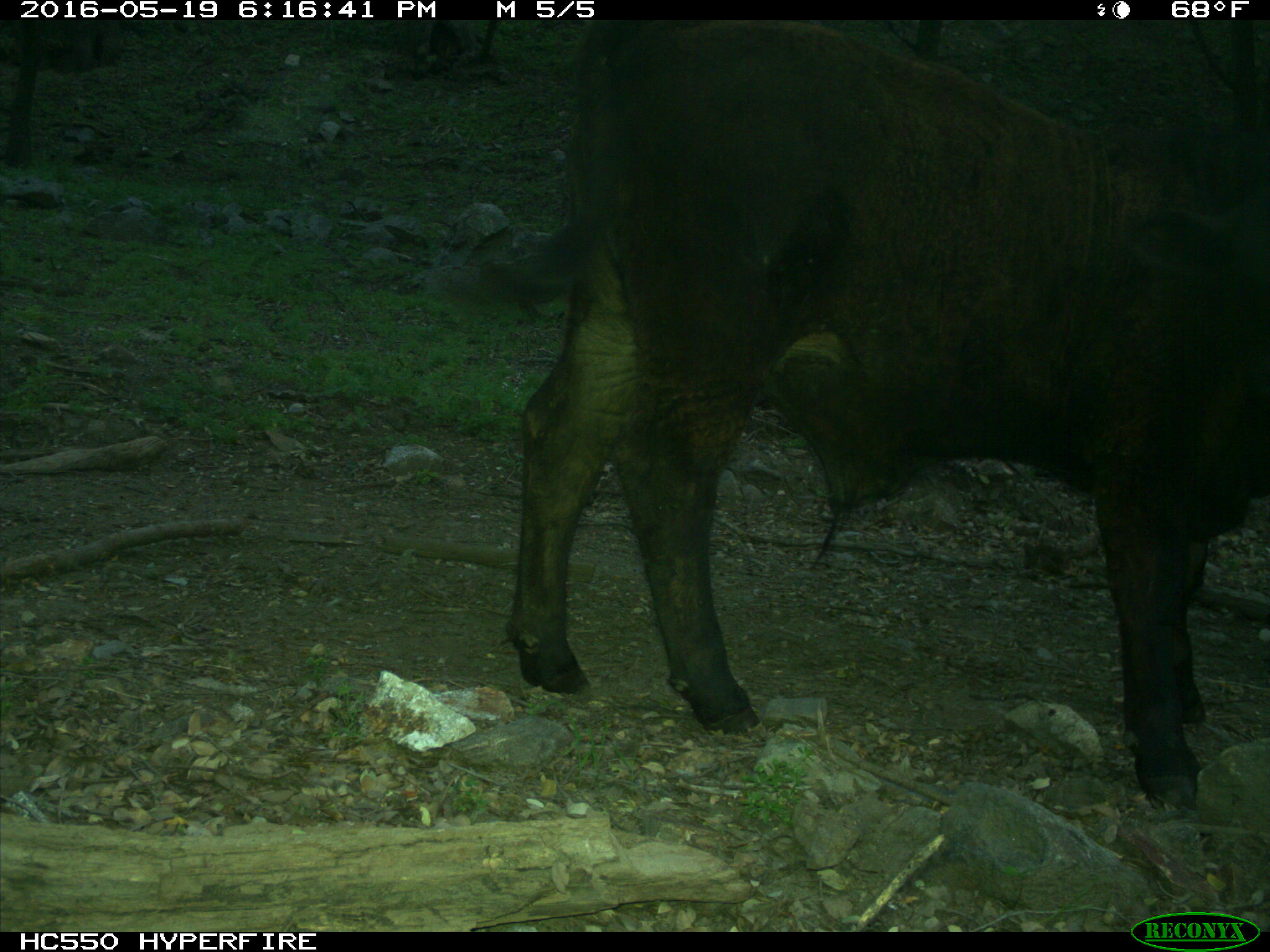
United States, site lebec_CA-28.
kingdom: Animalia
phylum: Chordata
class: Mammalia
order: Artiodactyla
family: Bovidae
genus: Bos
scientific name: Bos taurus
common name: domestic cow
Bos taurus (domestic cow).